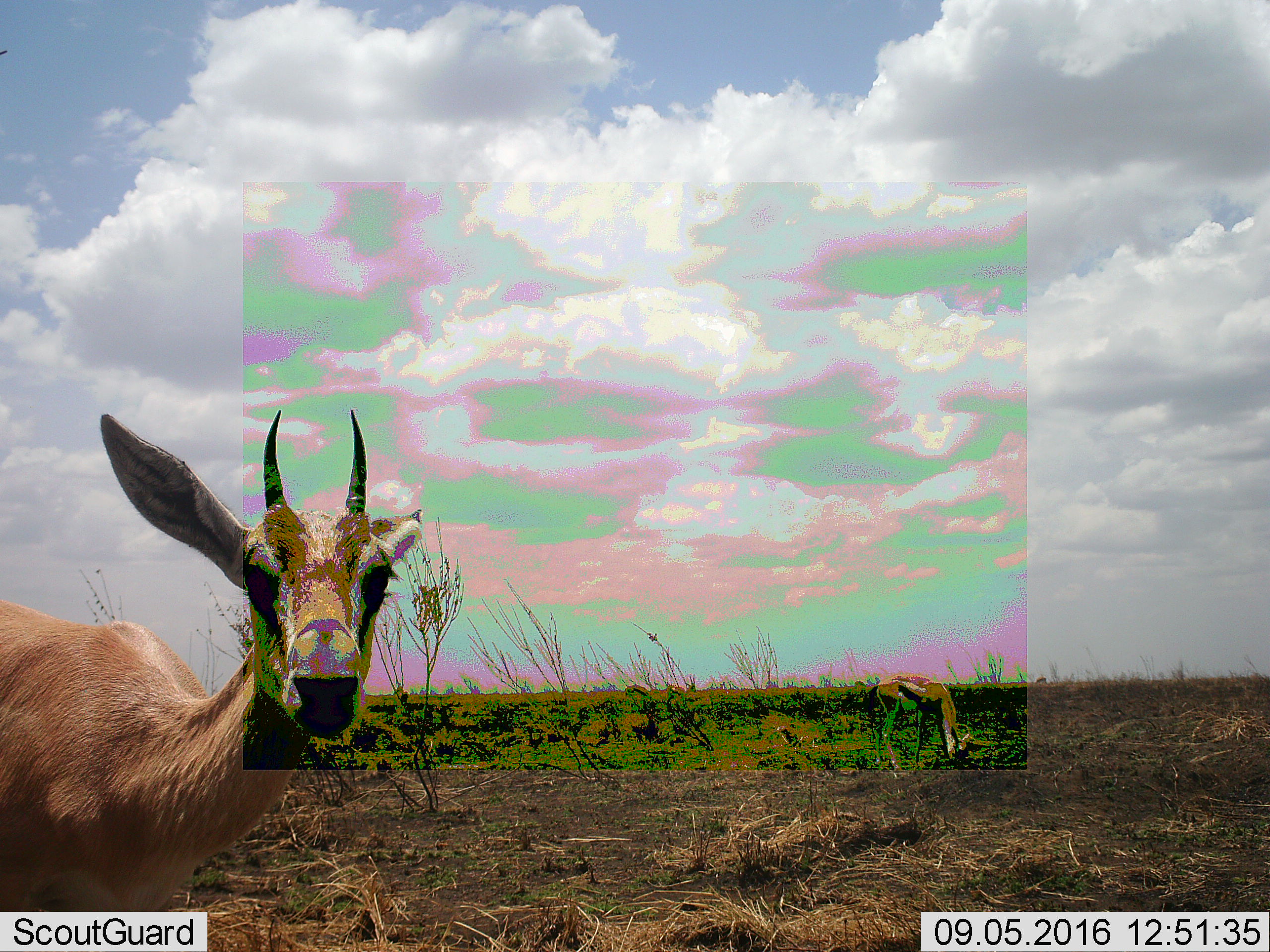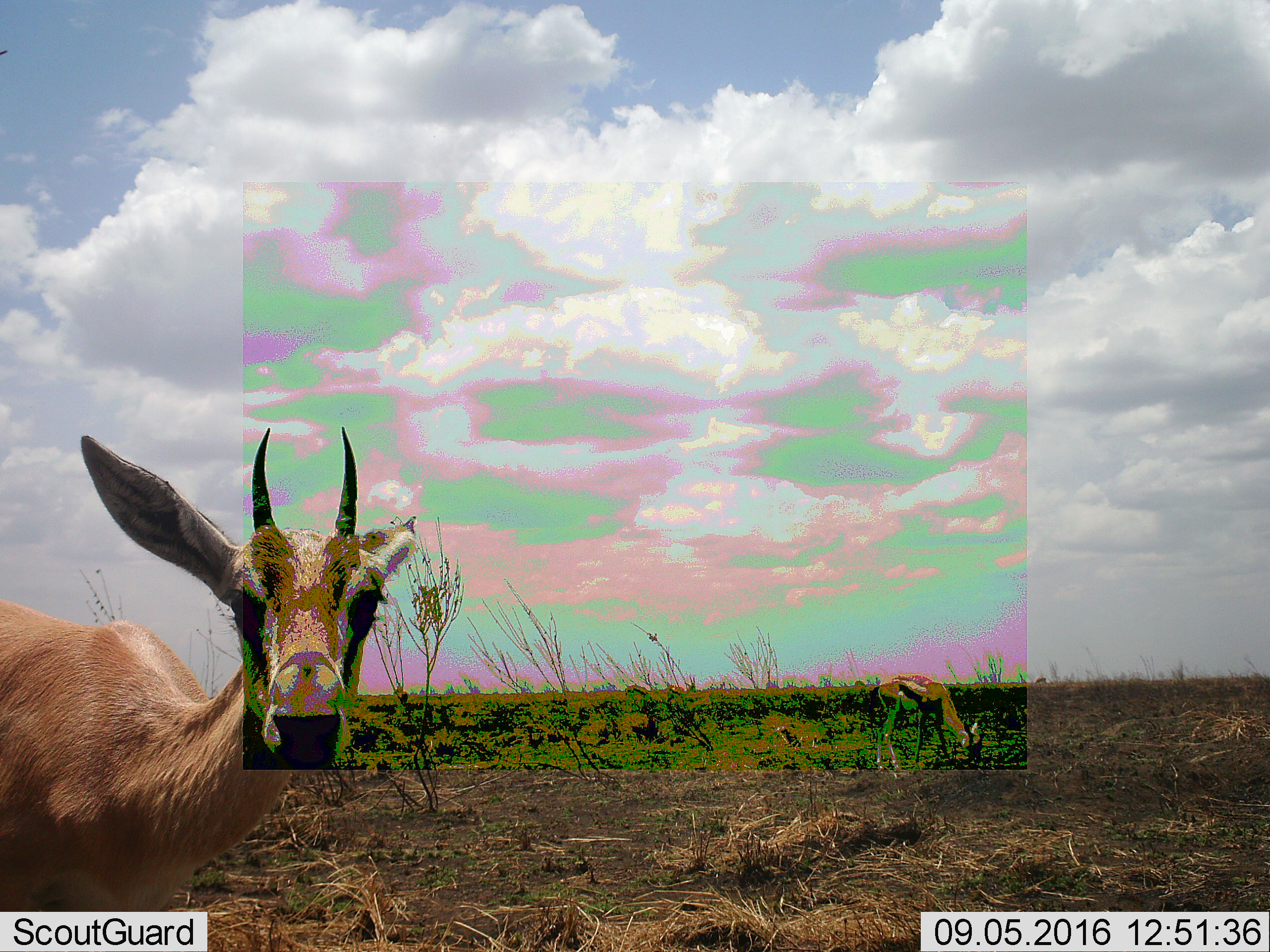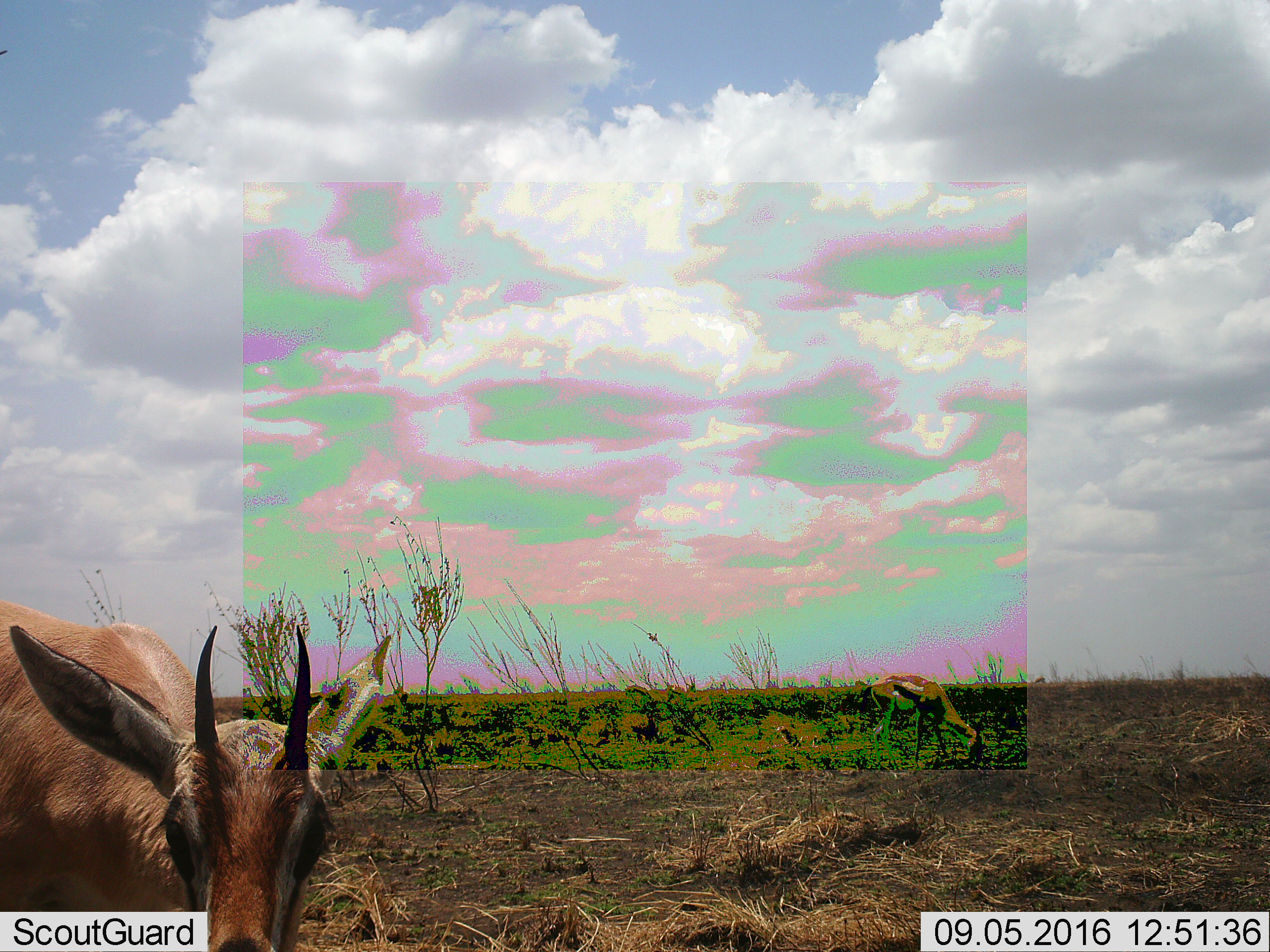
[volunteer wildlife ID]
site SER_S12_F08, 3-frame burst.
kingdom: Animalia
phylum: Chordata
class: Mammalia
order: Artiodactyla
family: Bovidae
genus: Eudorcas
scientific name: Eudorcas thomsonii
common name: thomson's gazelle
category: gazellethomsons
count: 2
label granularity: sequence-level